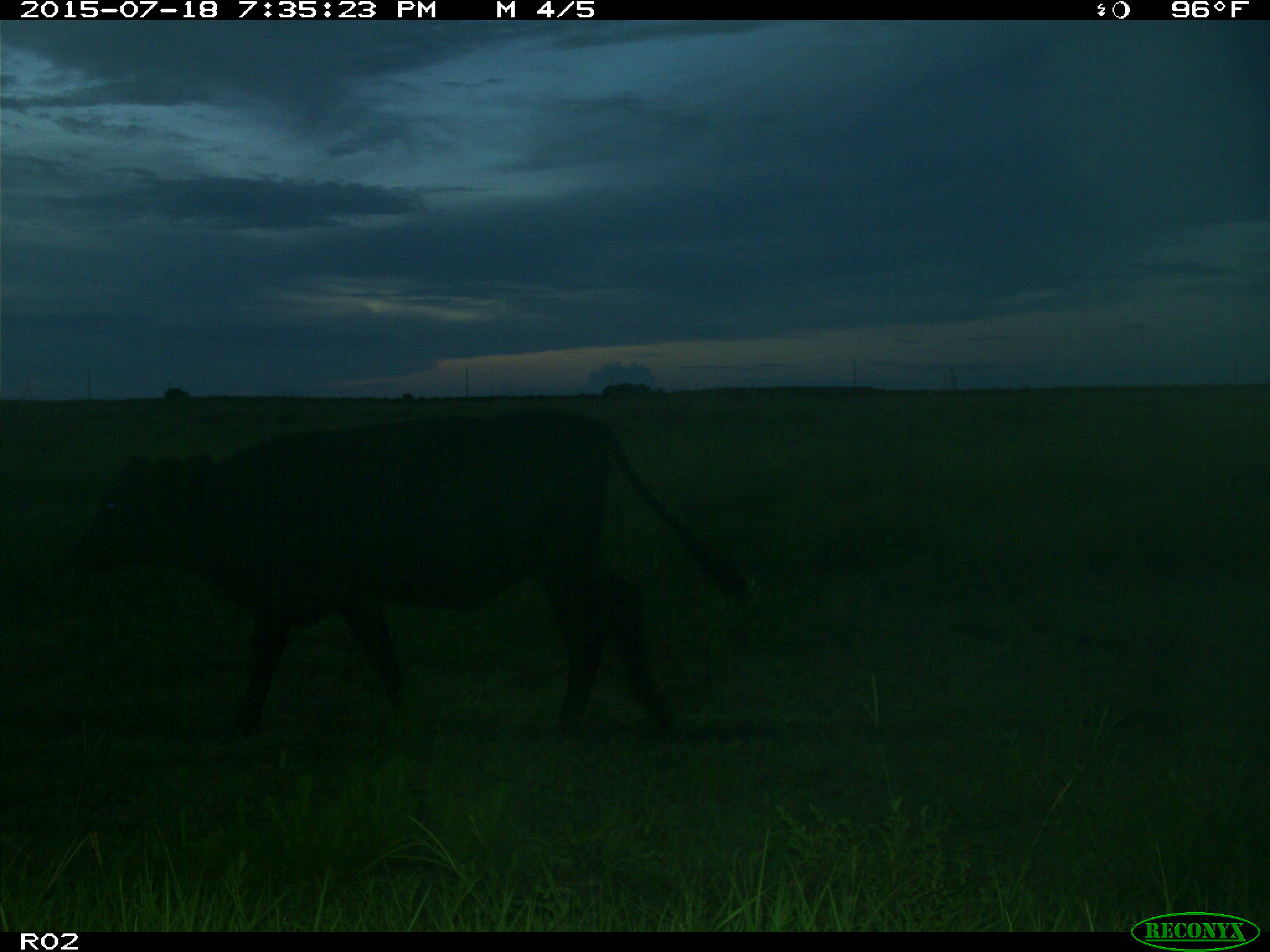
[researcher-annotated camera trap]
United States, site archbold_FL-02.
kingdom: Animalia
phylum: Chordata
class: Mammalia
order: Artiodactyla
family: Bovidae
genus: Bos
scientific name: Bos taurus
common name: domestic cow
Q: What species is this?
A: Bos taurus (domestic cow).